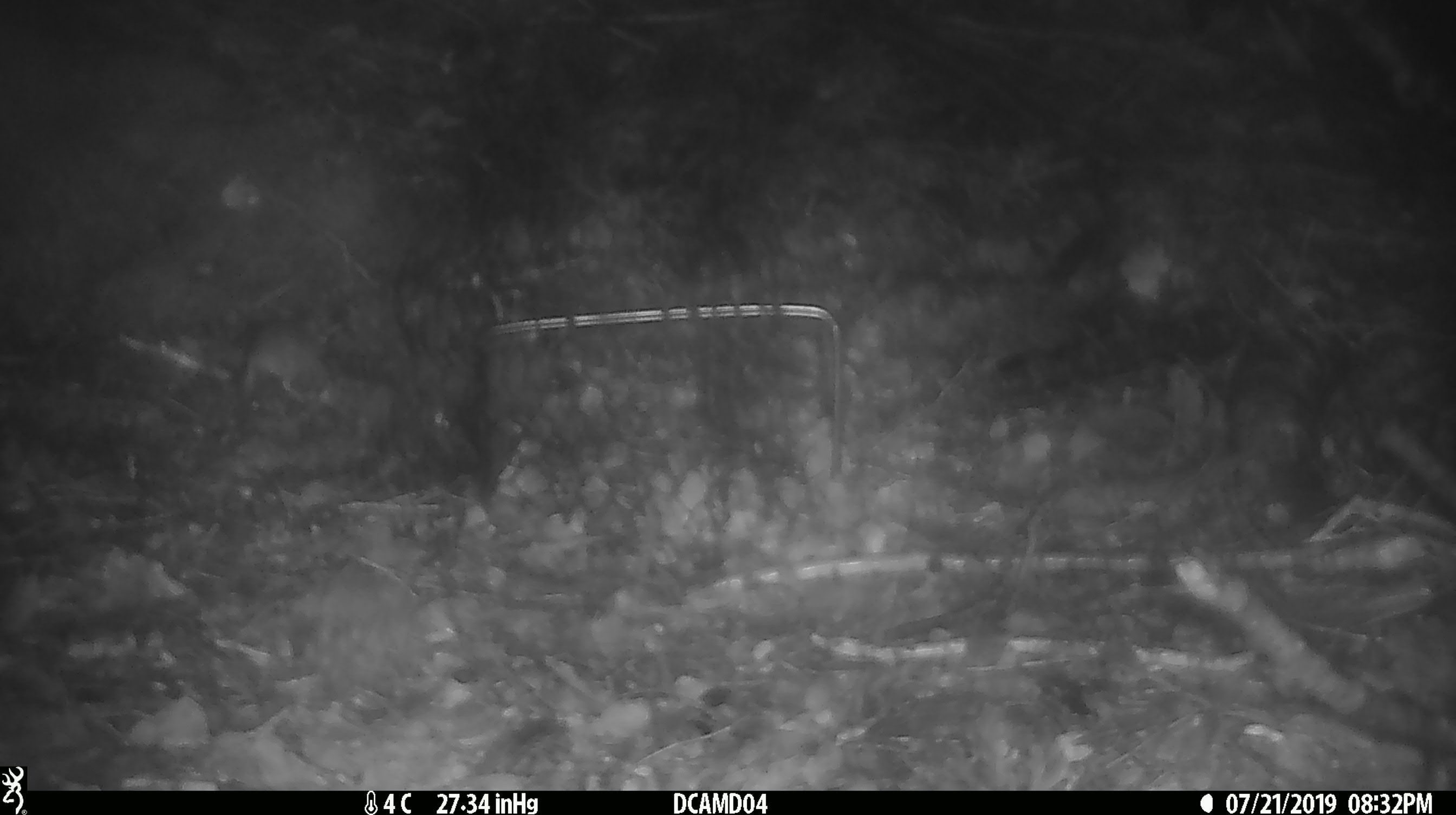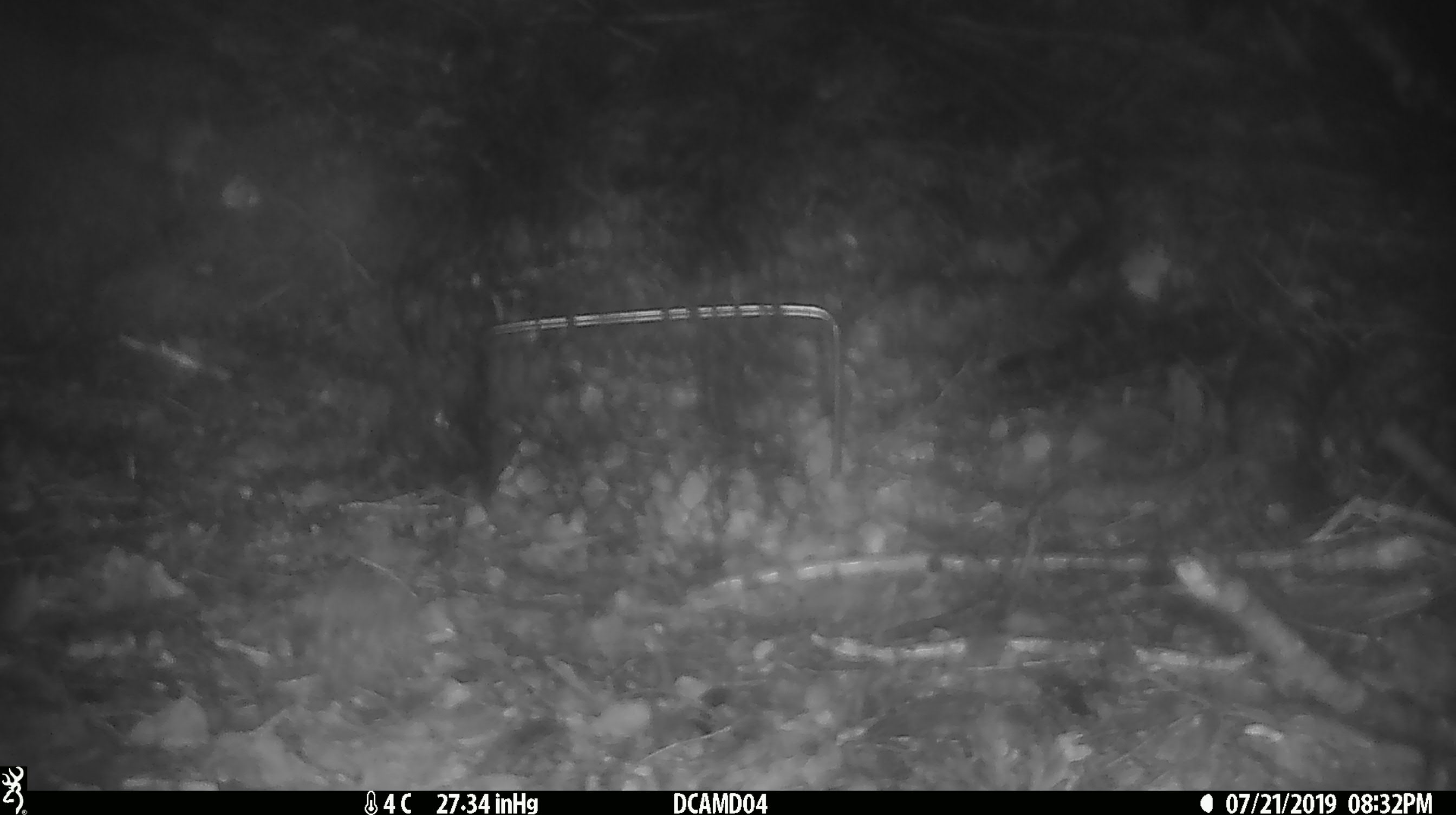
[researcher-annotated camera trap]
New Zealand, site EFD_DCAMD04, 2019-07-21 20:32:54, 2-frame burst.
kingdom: Animalia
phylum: Chordata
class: Mammalia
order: Rodentia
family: Muridae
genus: Mus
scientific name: Mus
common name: mouse